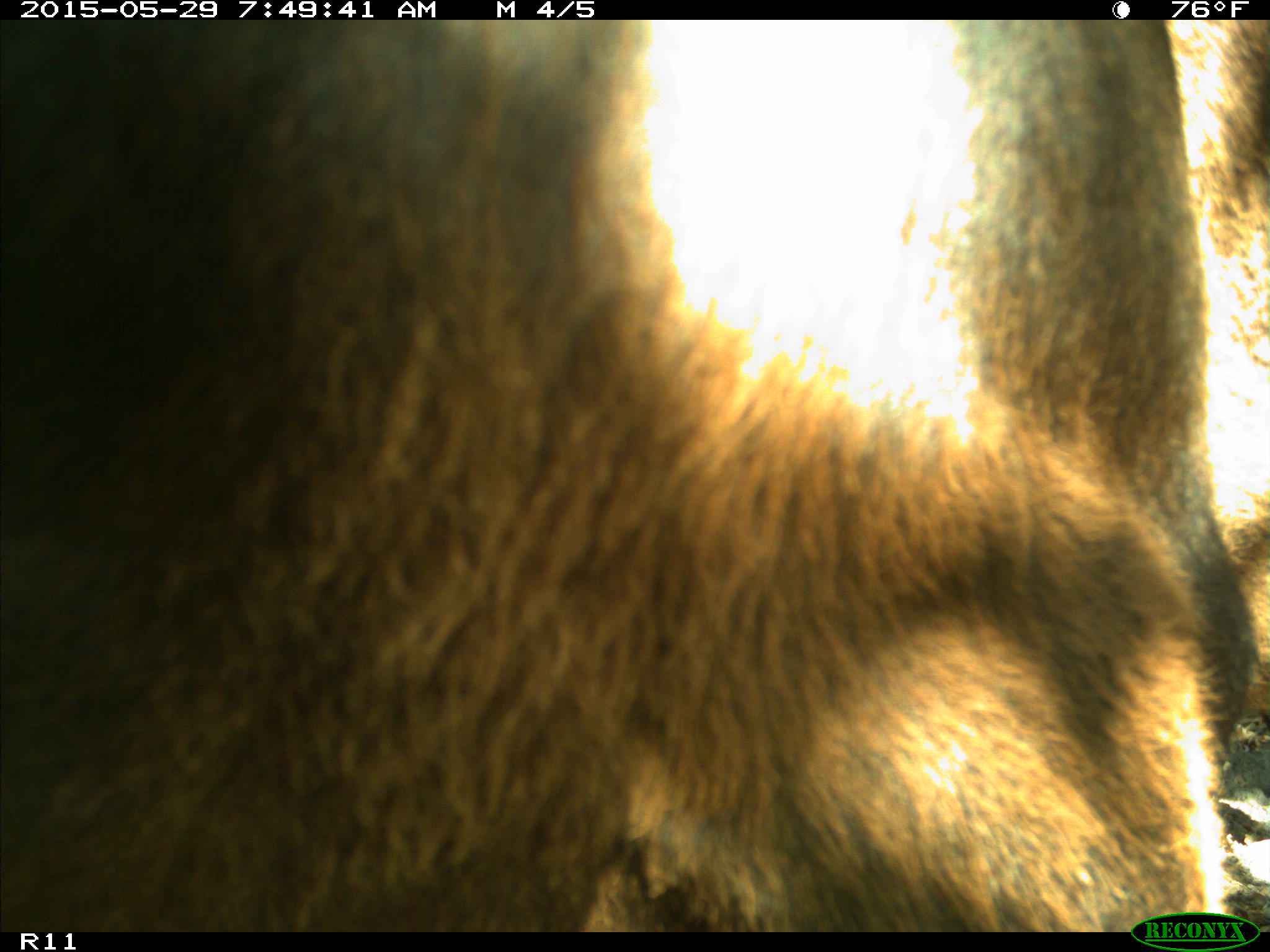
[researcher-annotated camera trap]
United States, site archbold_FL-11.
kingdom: Animalia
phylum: Chordata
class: Mammalia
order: Artiodactyla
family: Bovidae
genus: Bos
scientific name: Bos taurus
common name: domestic cow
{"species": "Bos taurus (domestic cow)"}